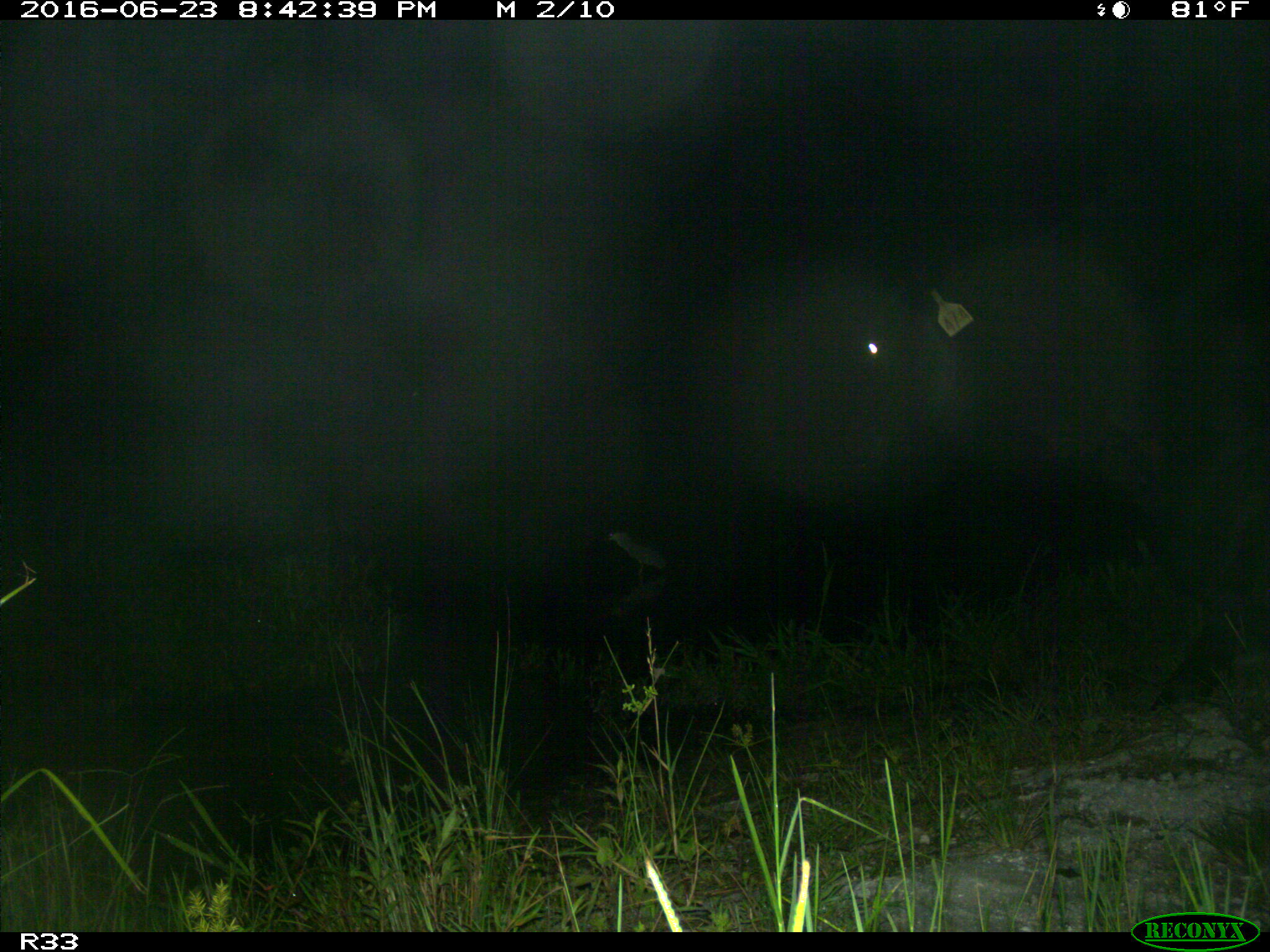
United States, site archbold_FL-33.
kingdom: Animalia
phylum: Chordata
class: Mammalia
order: Artiodactyla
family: Bovidae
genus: Bos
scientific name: Bos taurus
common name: domestic cow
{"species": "Bos taurus (domestic cow)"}